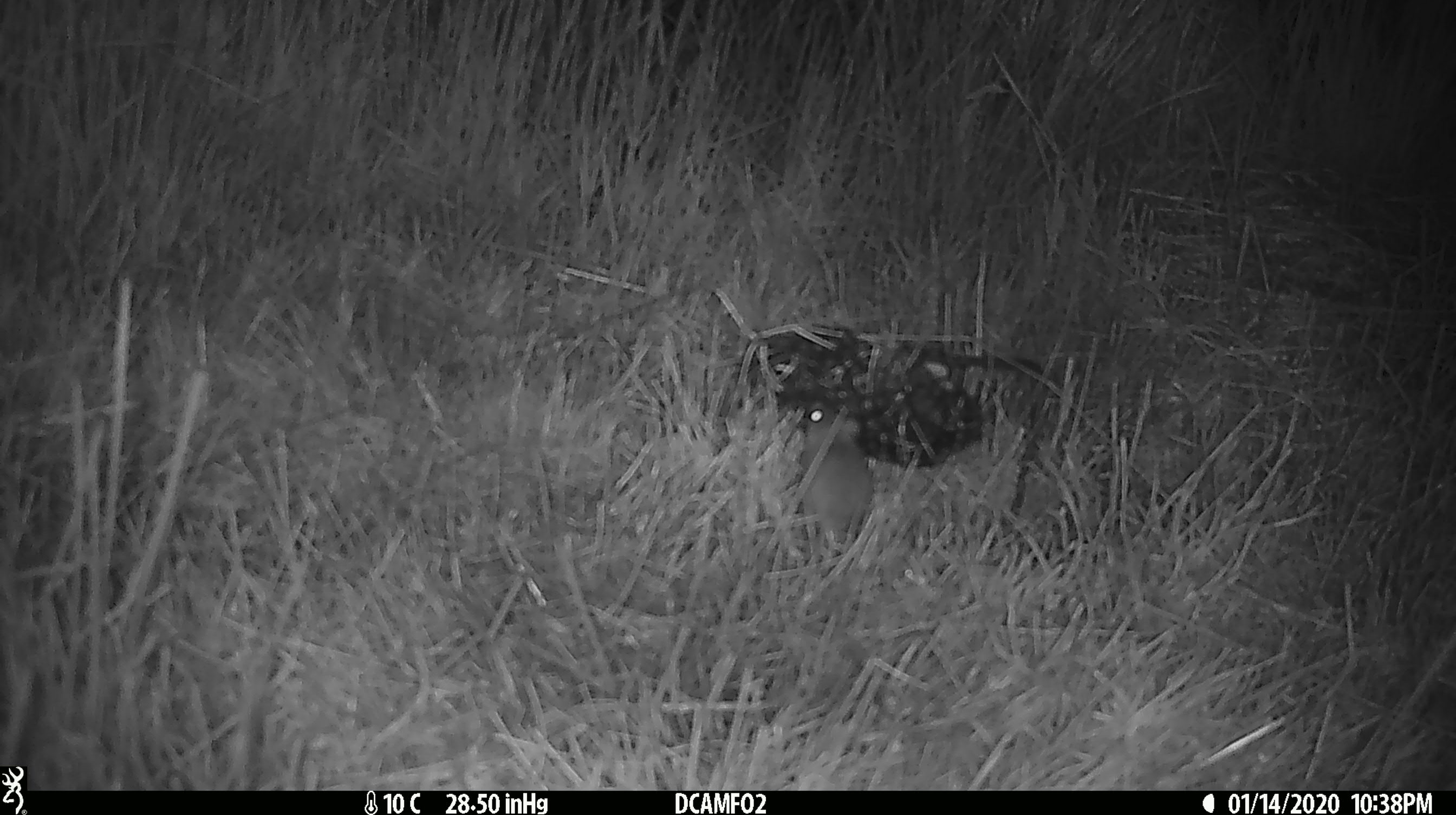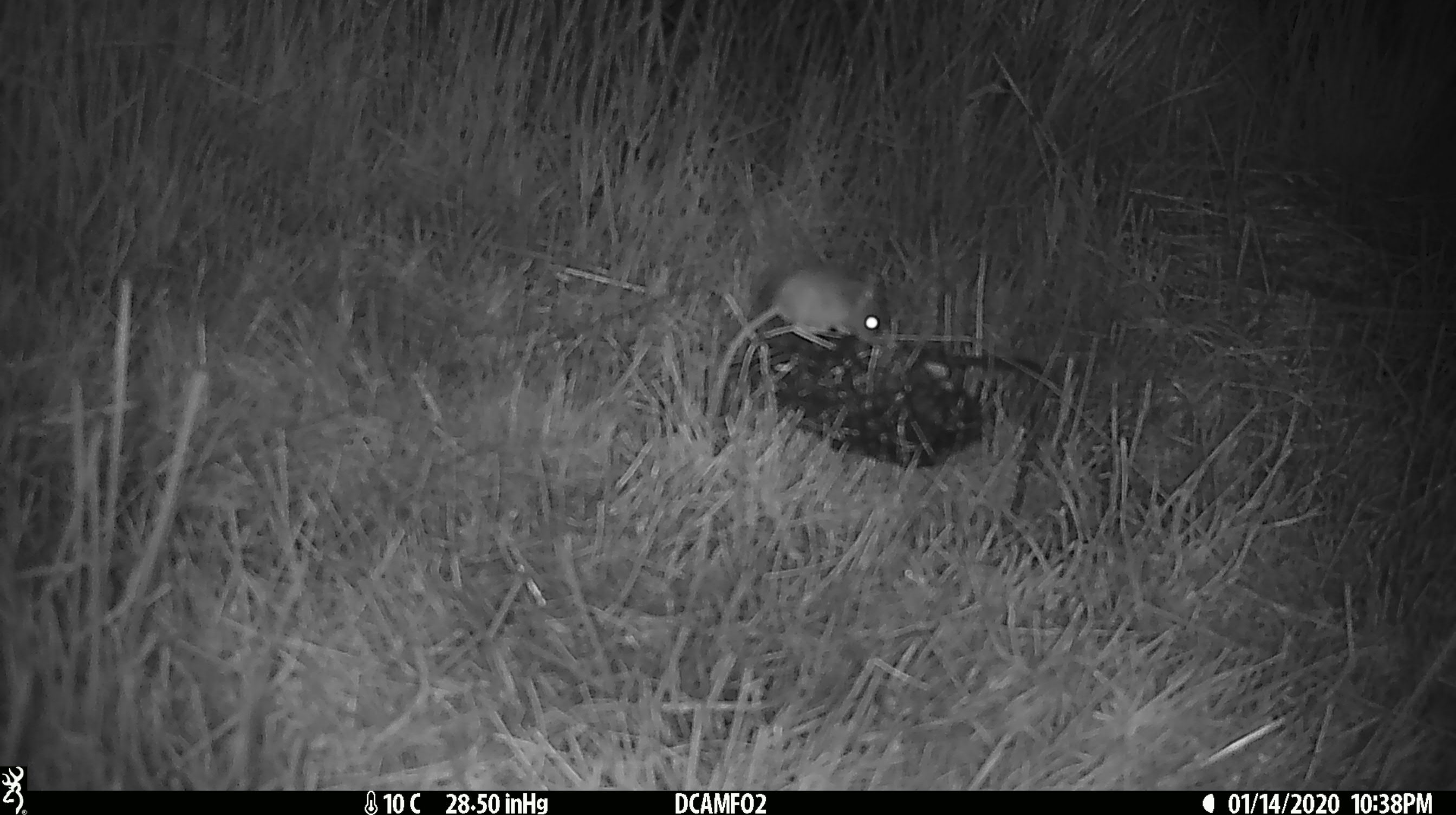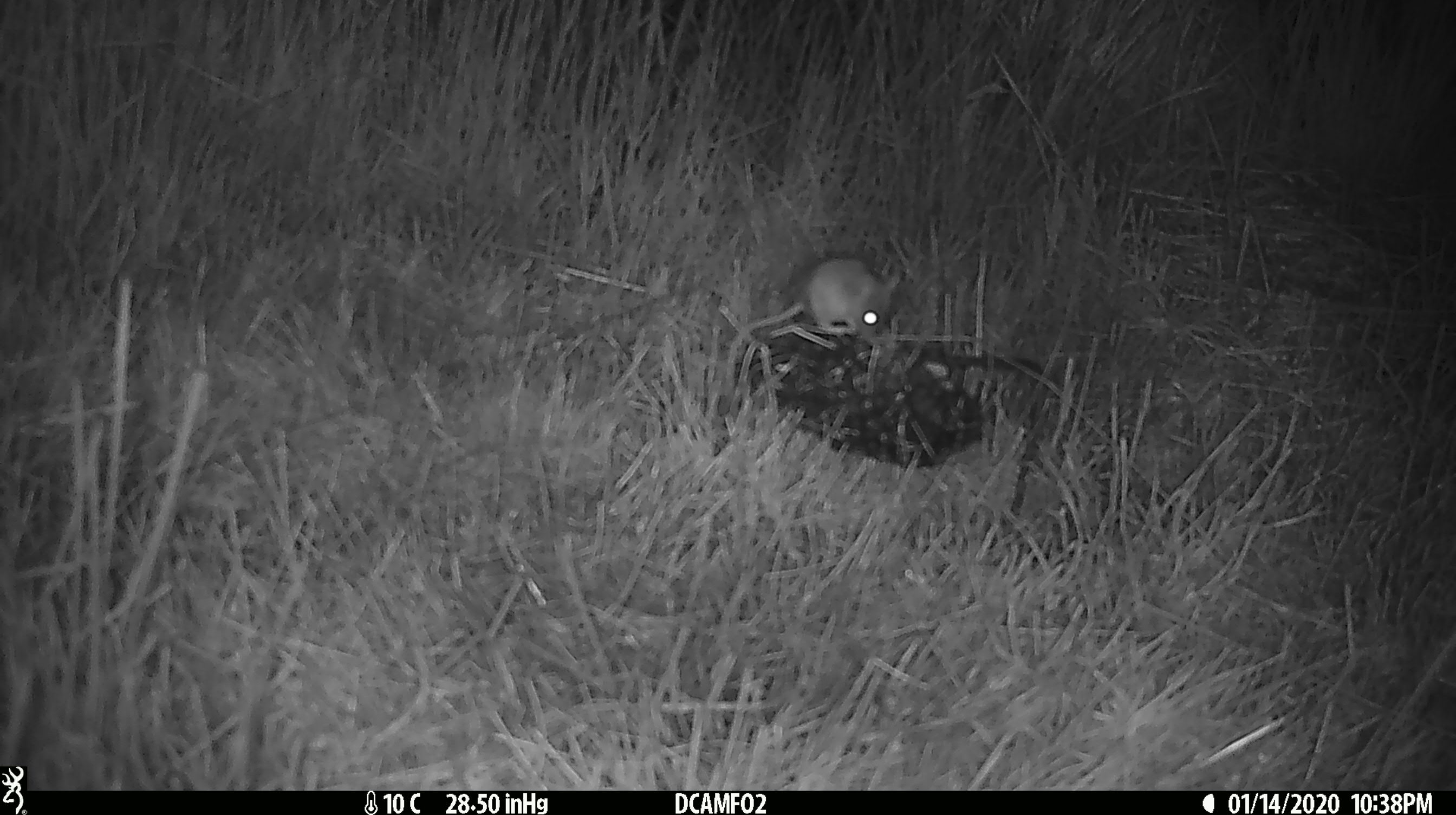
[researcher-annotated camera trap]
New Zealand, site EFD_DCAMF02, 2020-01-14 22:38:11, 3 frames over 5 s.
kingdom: Animalia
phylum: Chordata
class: Mammalia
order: Rodentia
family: Muridae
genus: Mus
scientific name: Mus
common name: mouse